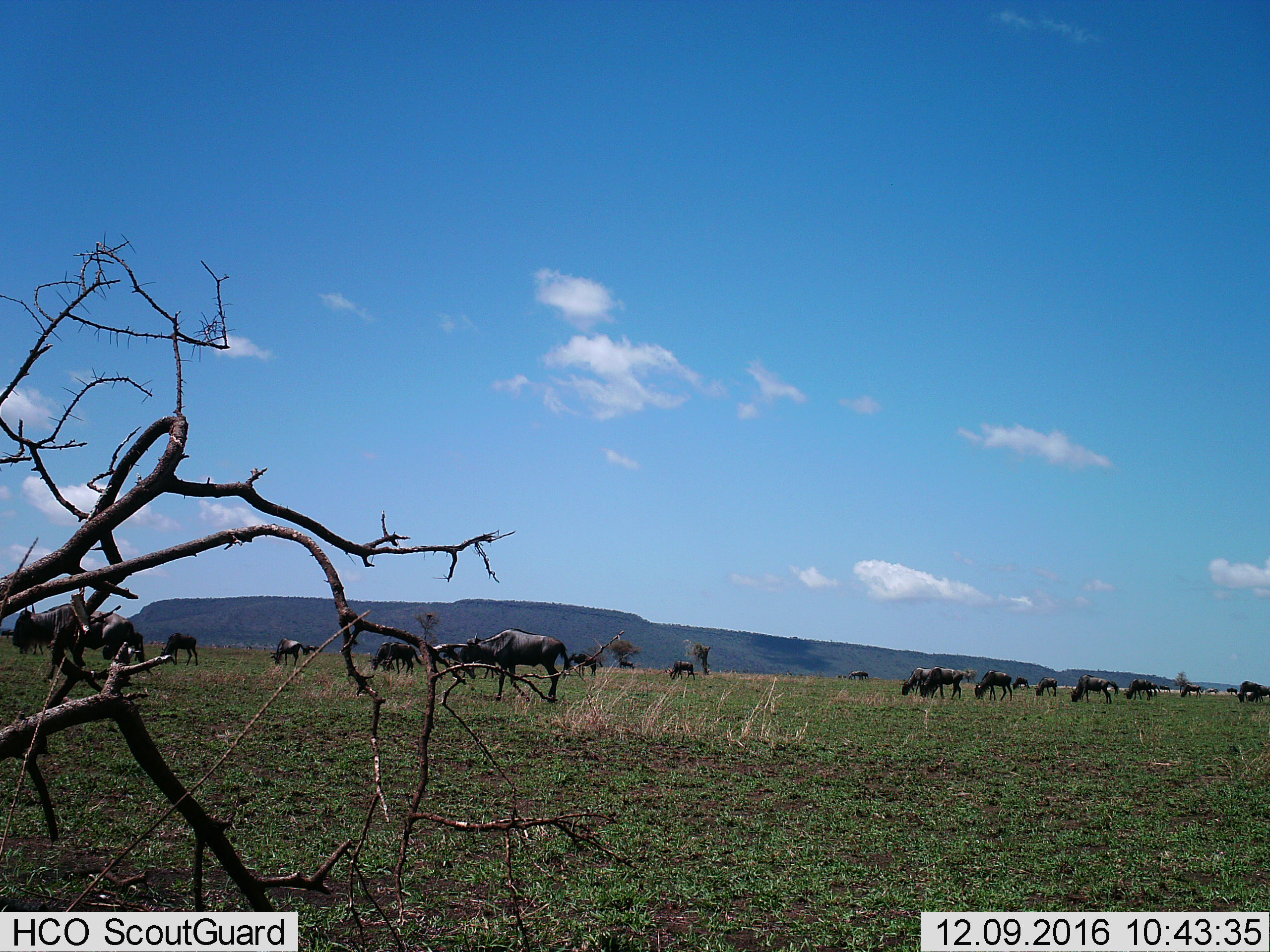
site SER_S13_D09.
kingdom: Animalia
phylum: Chordata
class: Mammalia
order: Artiodactyla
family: Bovidae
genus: Connochaetes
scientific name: Connochaetes taurinus taurinus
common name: blue wildebeest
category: wildebeestblue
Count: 11-50.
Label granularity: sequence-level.